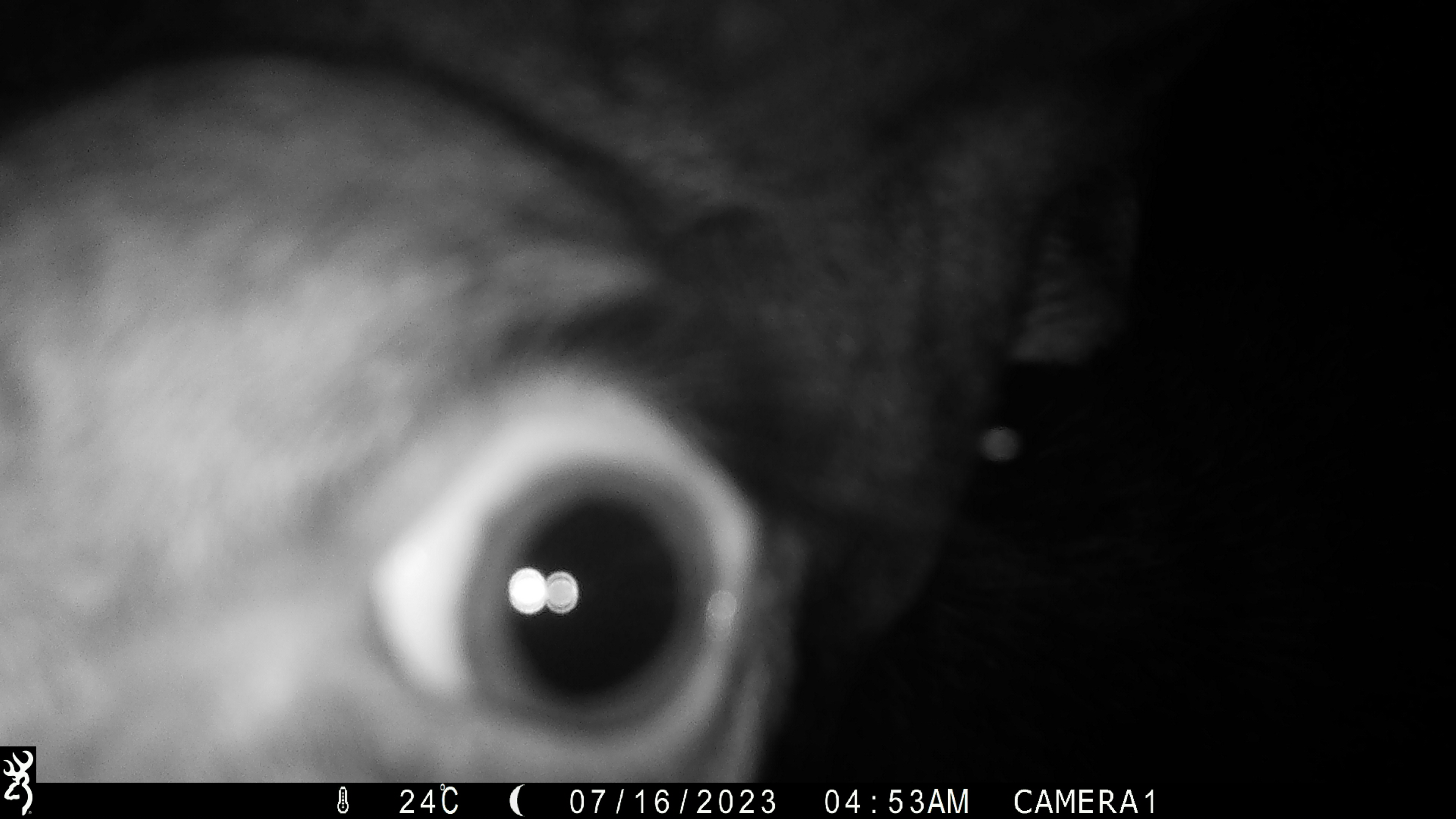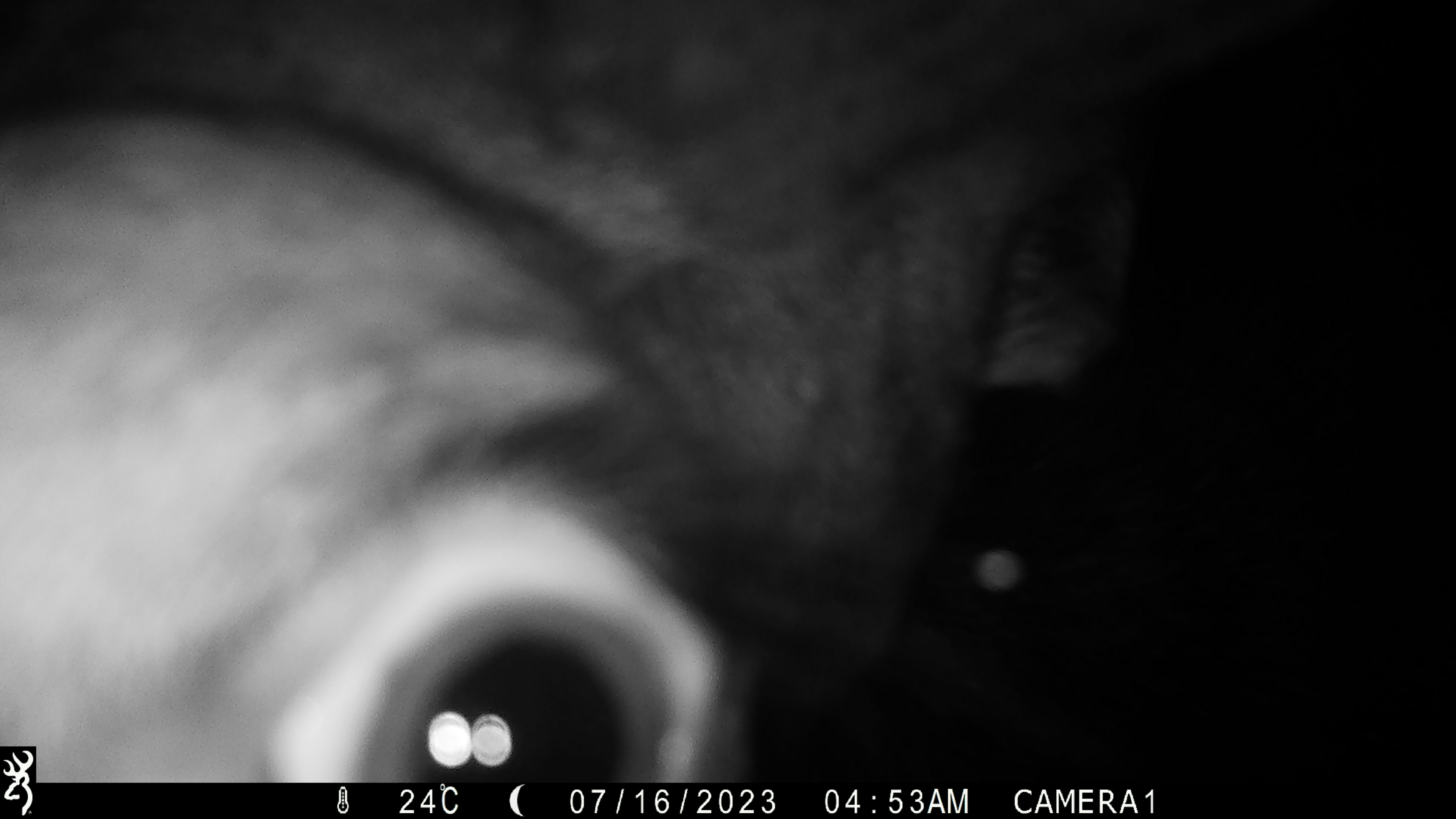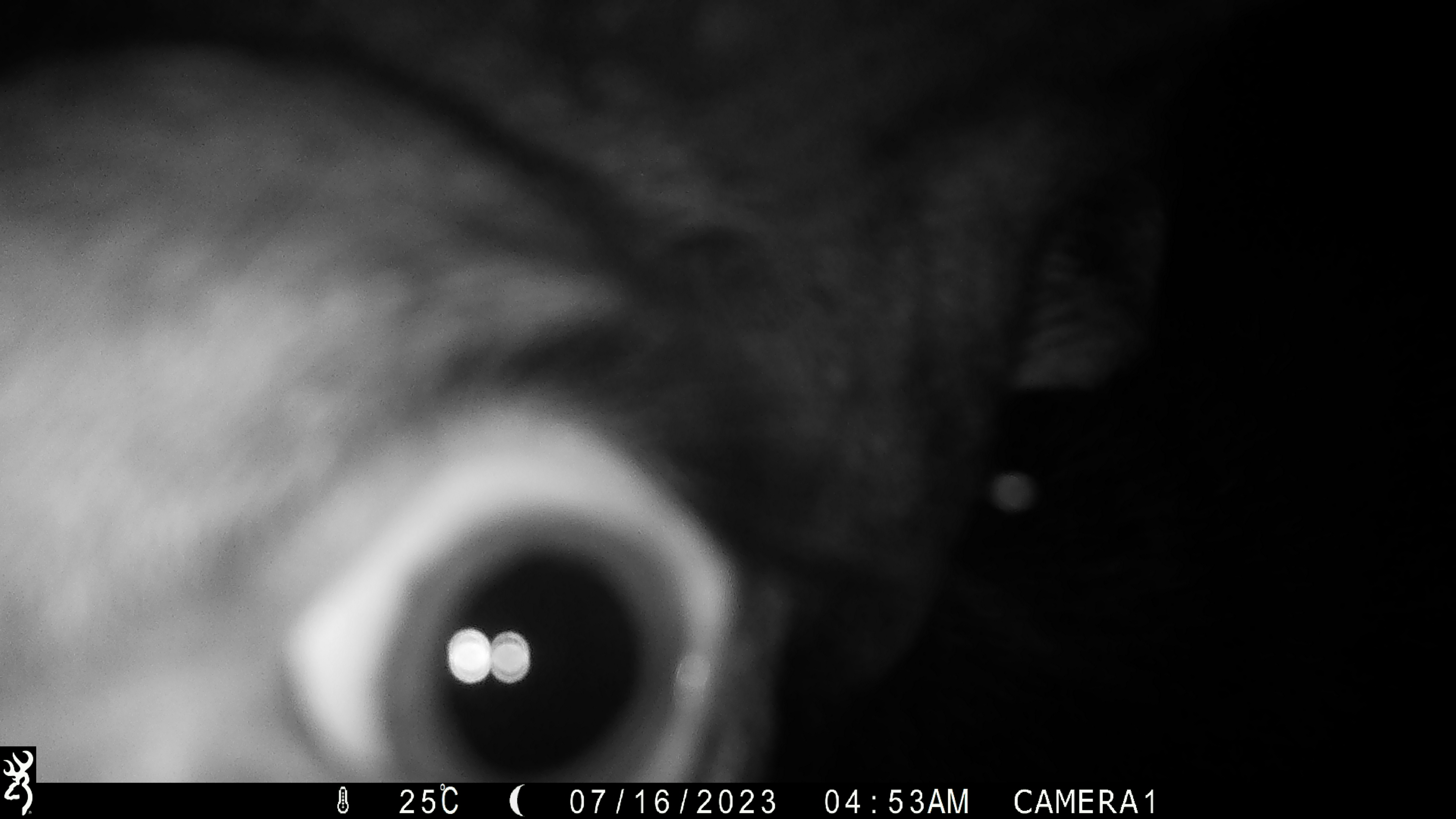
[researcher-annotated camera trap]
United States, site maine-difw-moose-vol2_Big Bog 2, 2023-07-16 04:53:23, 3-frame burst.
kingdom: Animalia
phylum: Chordata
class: Mammalia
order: Artiodactyla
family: Cervidae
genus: Alces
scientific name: Alces alces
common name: moose